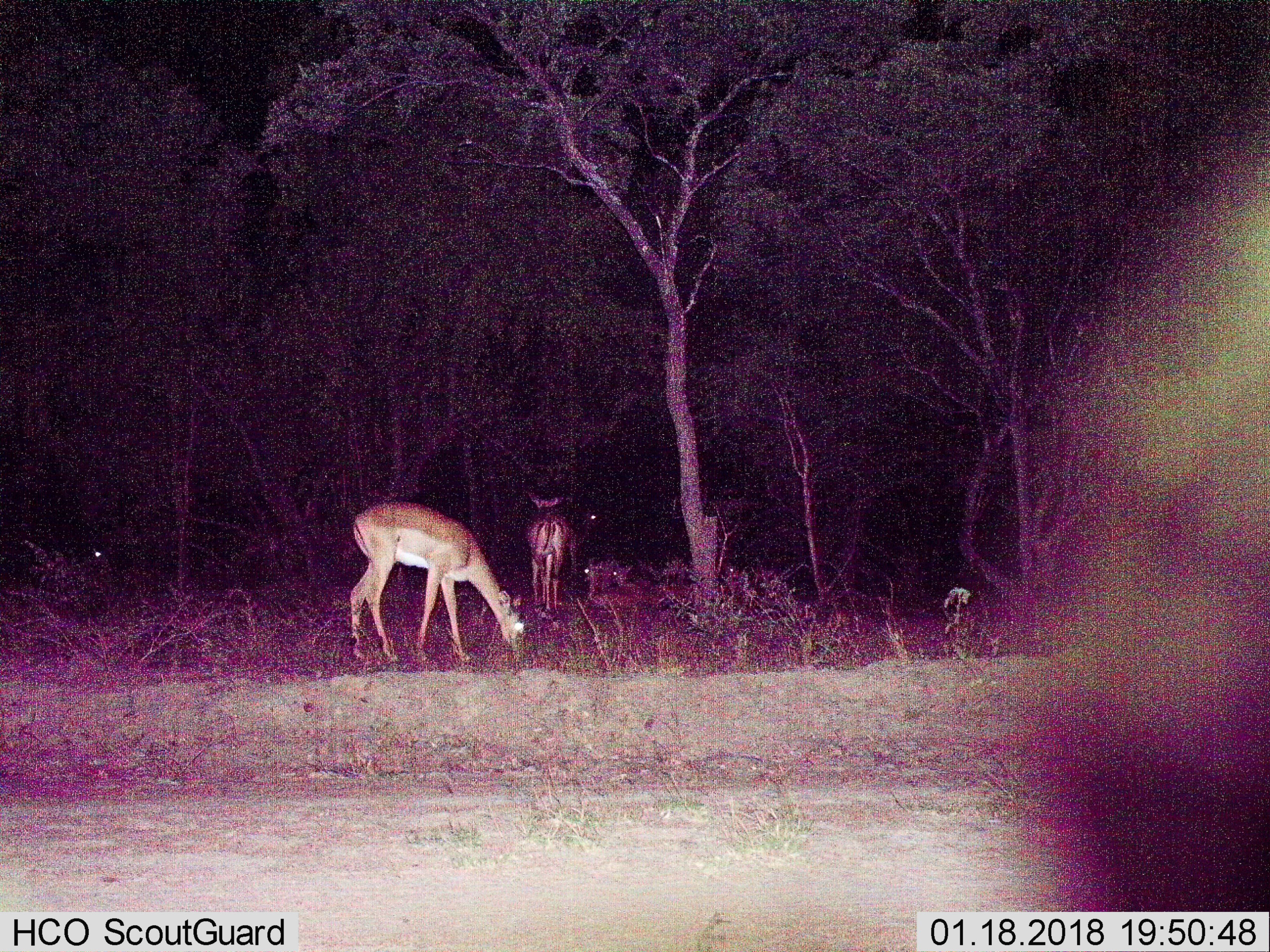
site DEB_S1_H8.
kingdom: Animalia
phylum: Chordata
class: Mammalia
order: Artiodactyla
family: Bovidae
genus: Aepyceros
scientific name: Aepyceros melampus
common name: impala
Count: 4.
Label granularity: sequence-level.